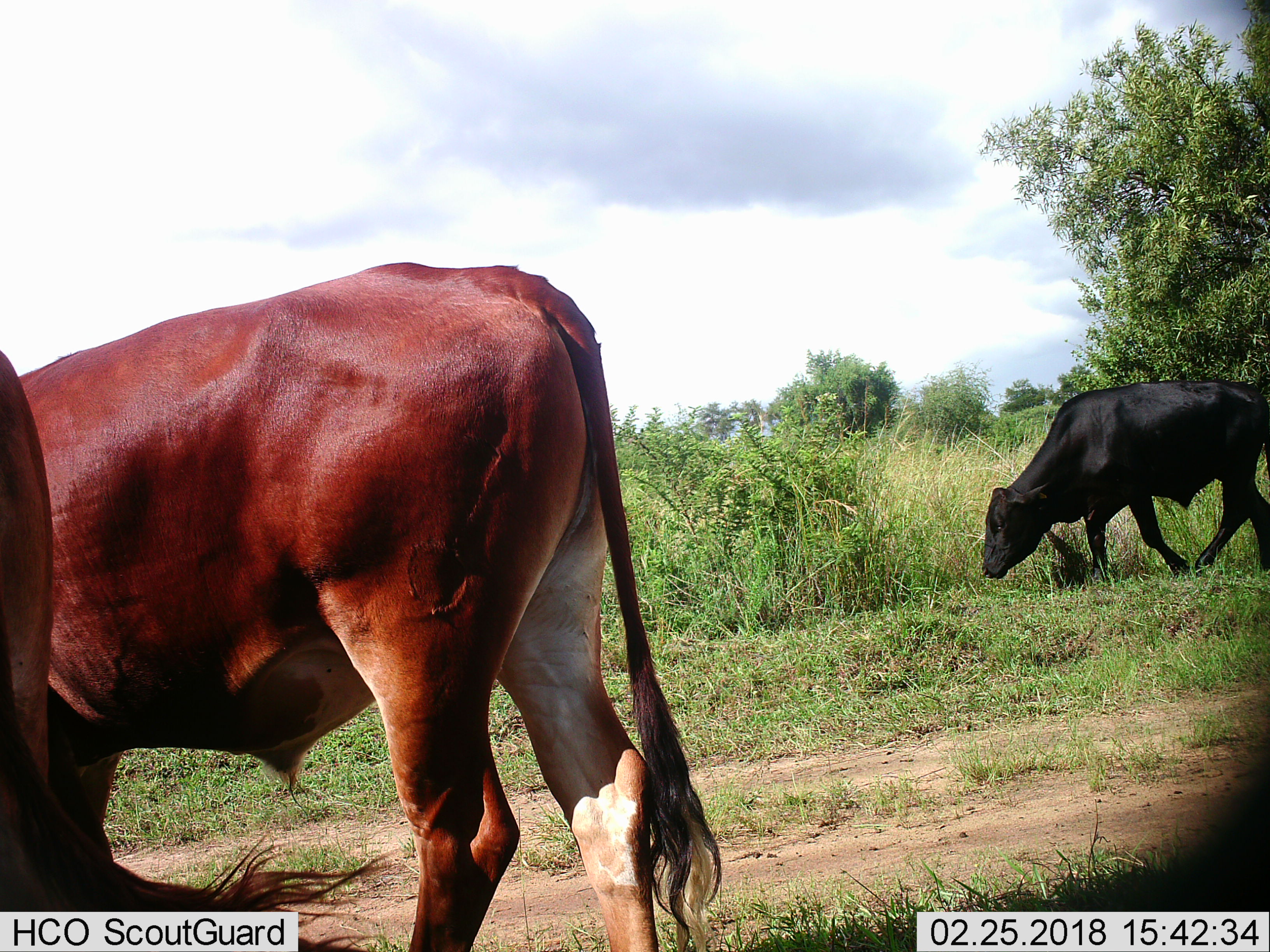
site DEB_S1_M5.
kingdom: Animalia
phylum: Chordata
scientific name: Vertebrata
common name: domestic animal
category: domesticanimal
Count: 3.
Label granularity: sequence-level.